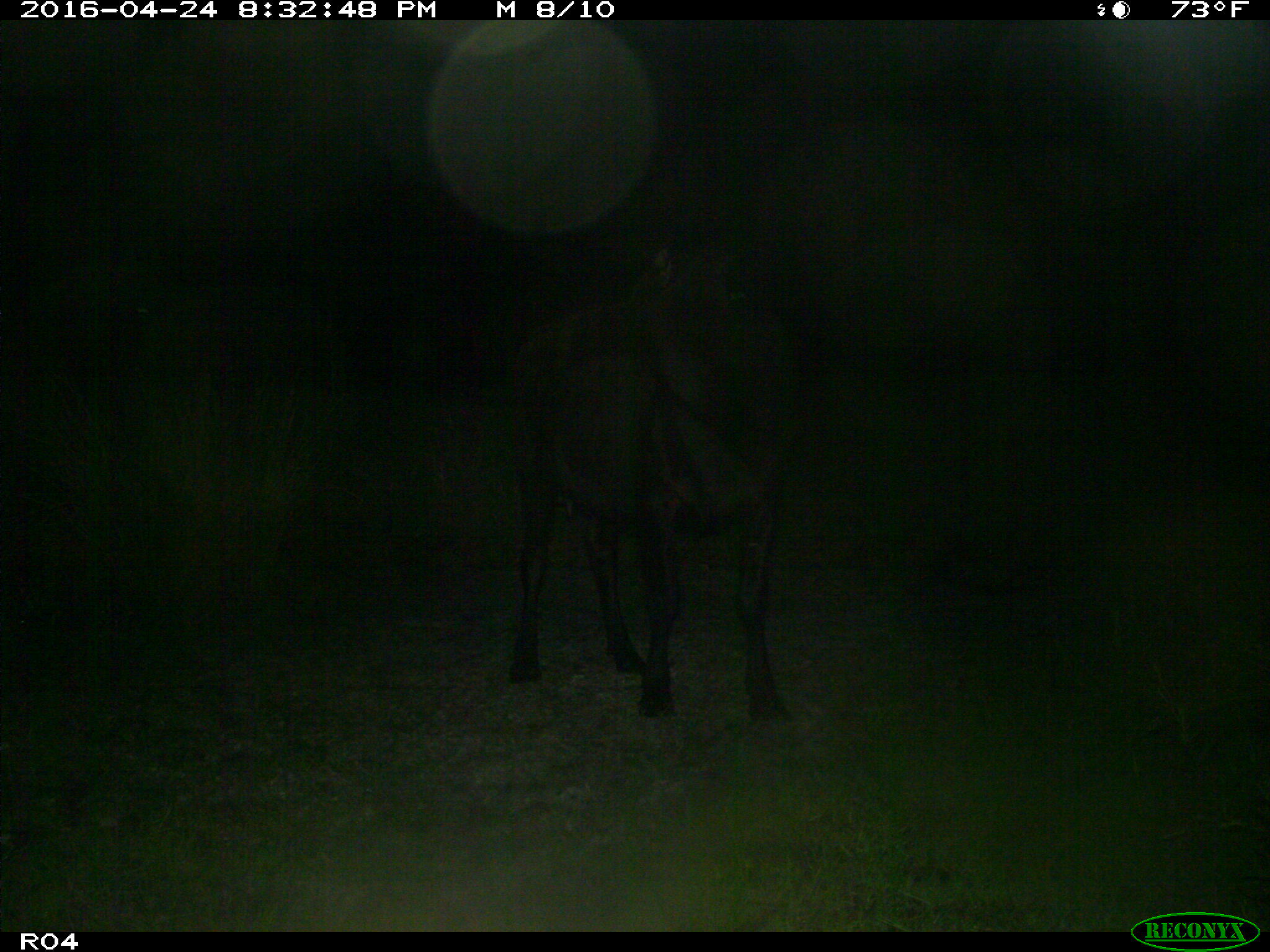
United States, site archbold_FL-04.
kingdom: Animalia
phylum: Chordata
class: Mammalia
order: Artiodactyla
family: Bovidae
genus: Bos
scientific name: Bos taurus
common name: domestic cow